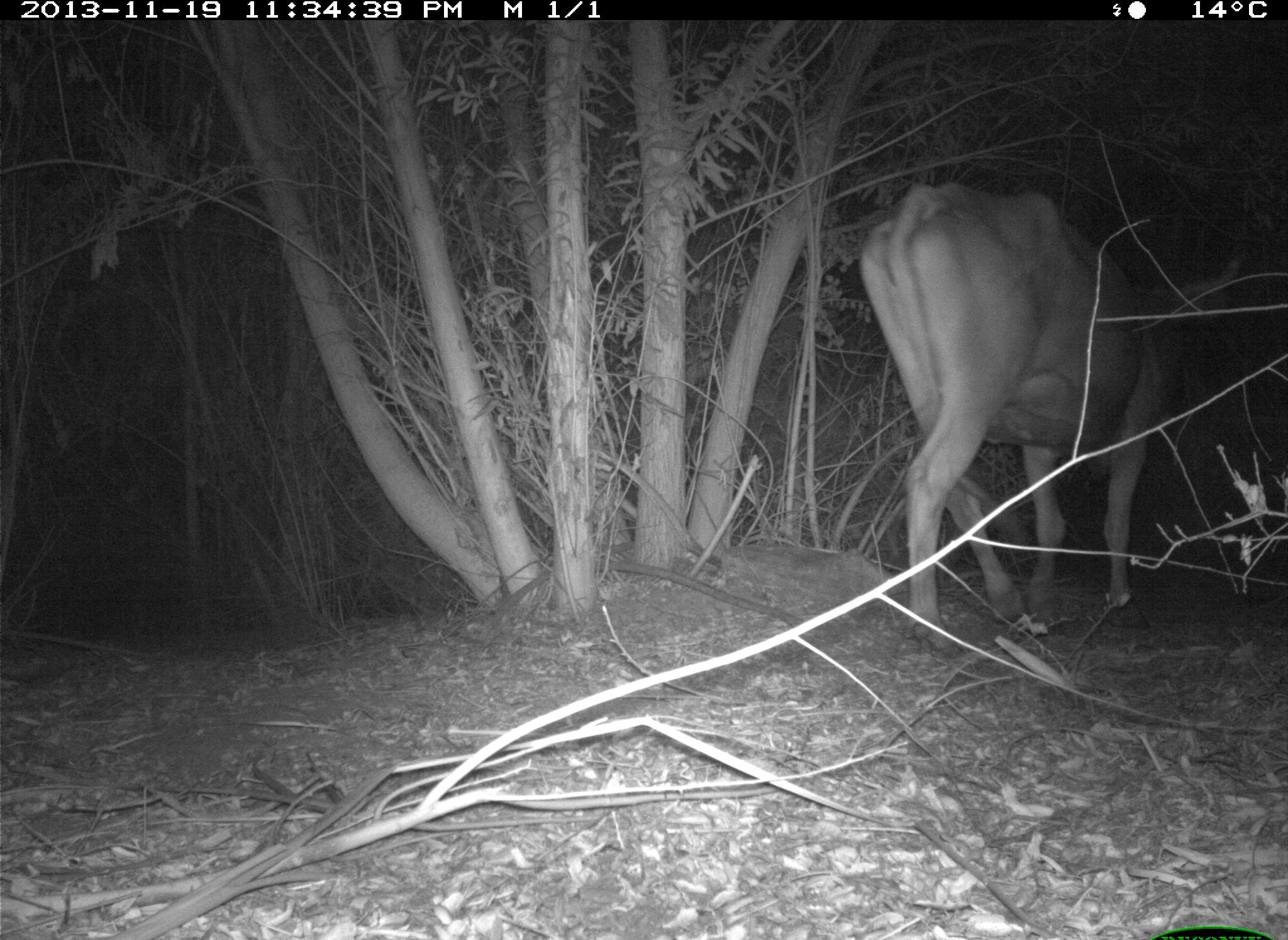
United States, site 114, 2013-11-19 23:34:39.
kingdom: Animalia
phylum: Chordata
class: Mammalia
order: Artiodactyla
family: Bovidae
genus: Bos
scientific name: Bos taurus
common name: cow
Cow (Bos taurus).